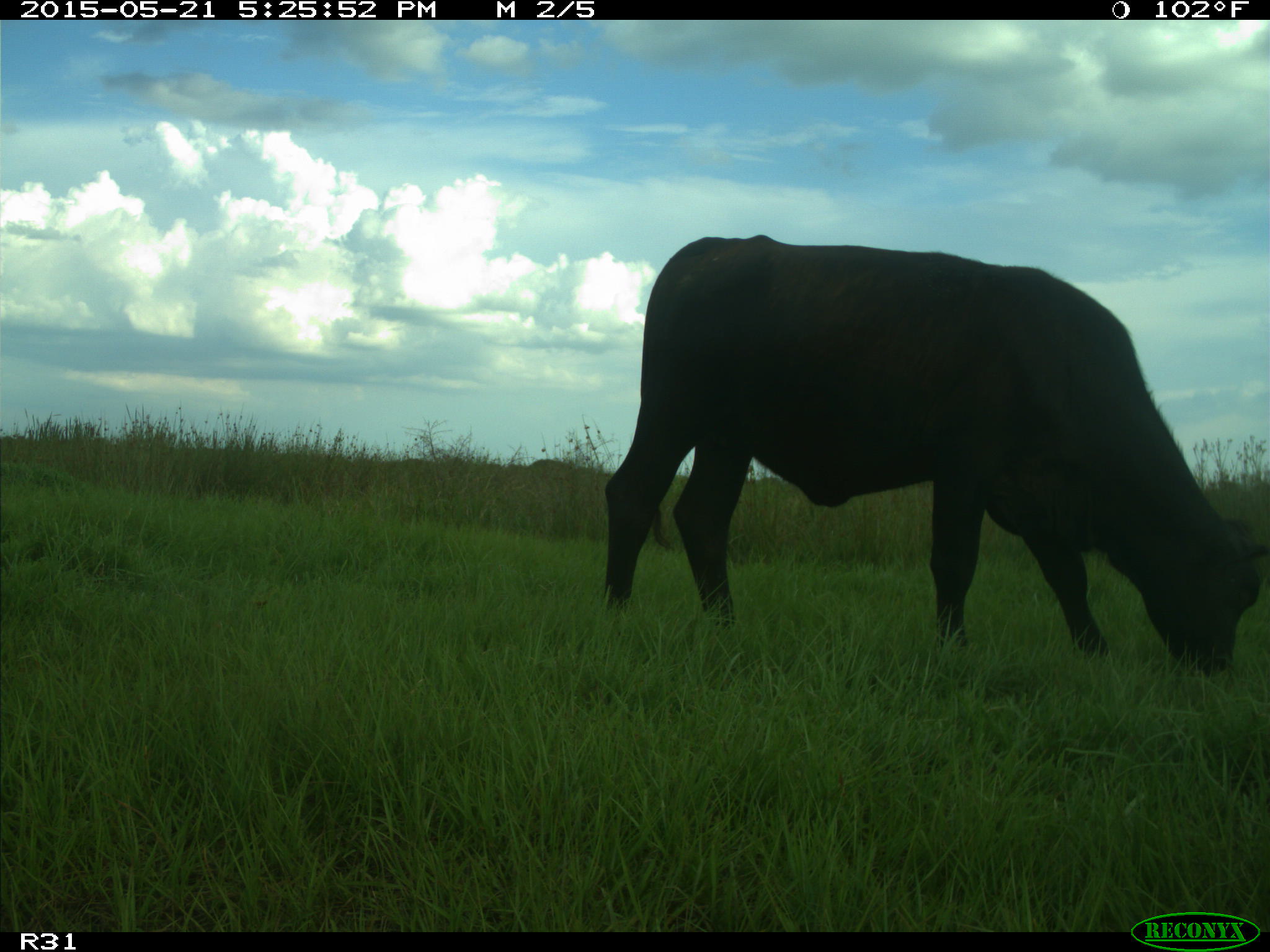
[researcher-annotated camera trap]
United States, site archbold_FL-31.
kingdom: Animalia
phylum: Chordata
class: Mammalia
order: Artiodactyla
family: Bovidae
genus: Bos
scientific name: Bos taurus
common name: domestic cow